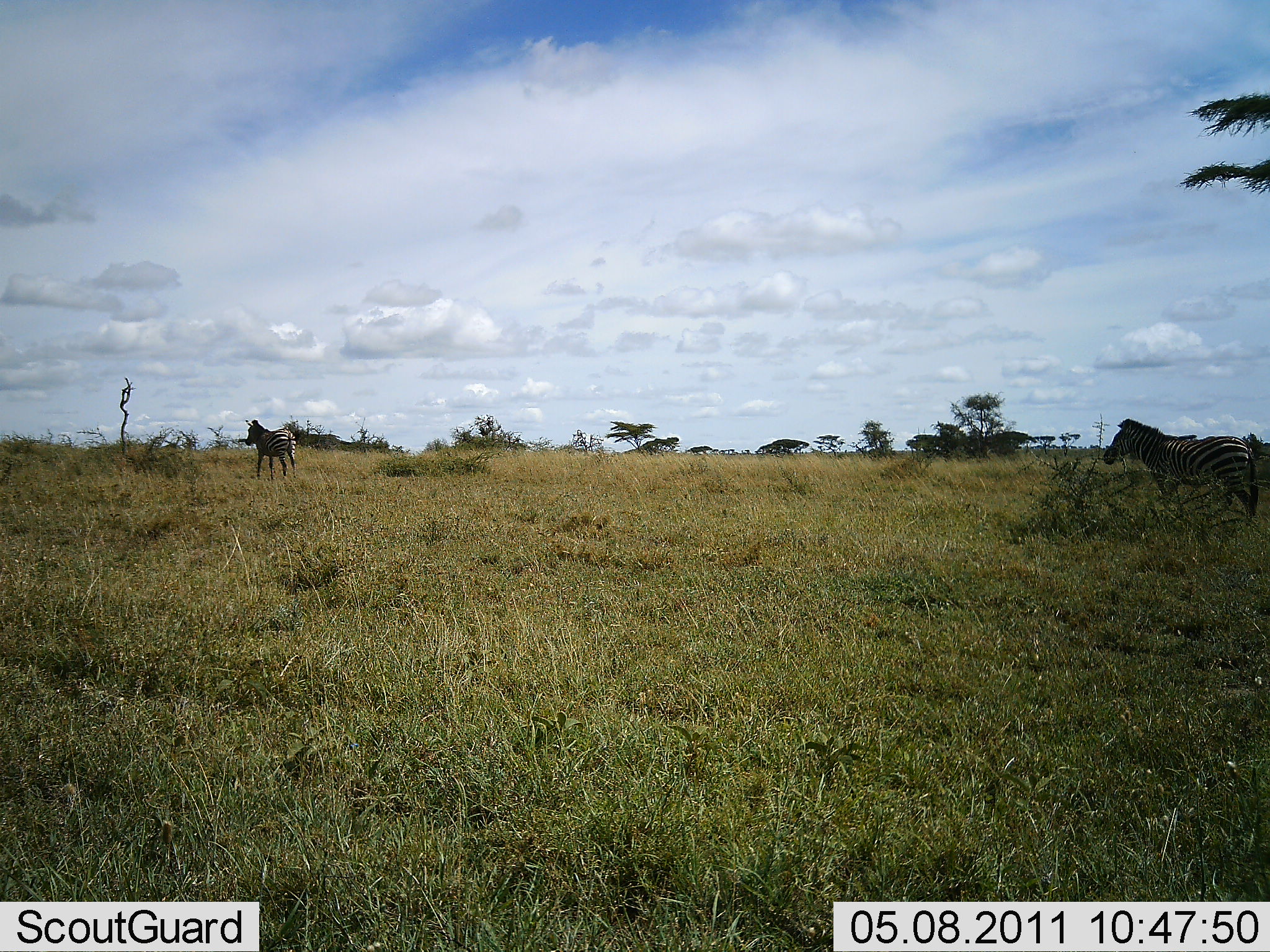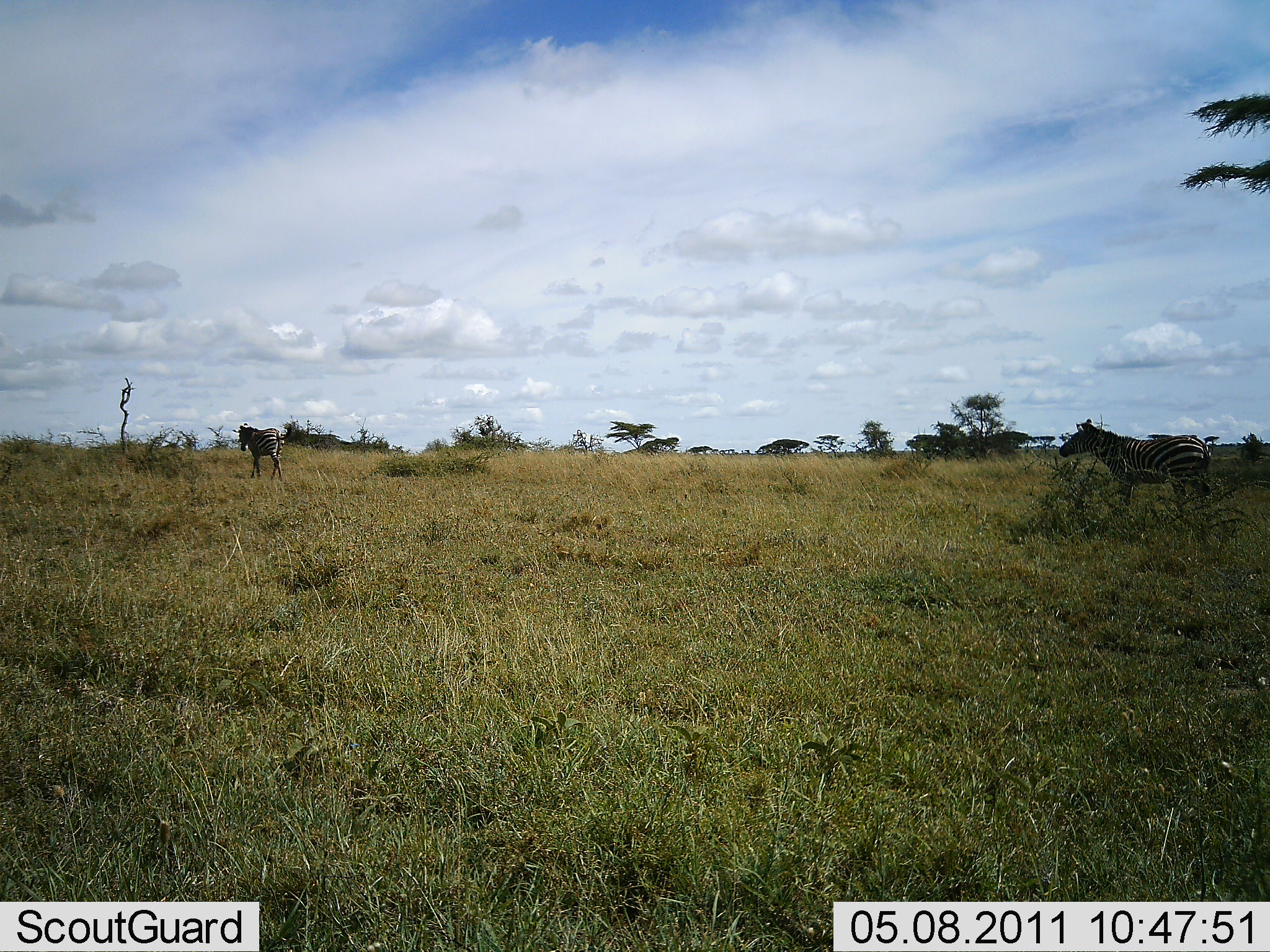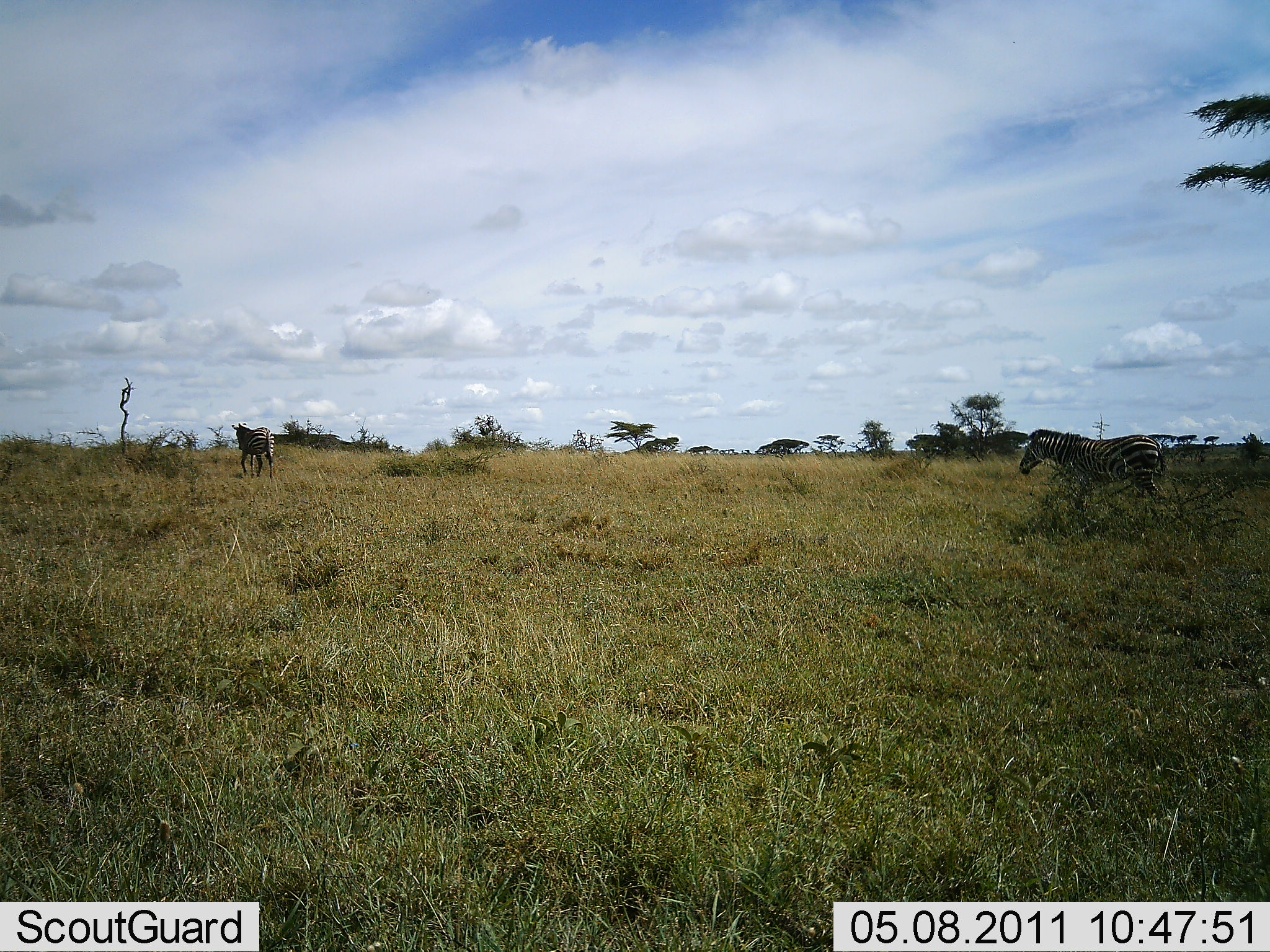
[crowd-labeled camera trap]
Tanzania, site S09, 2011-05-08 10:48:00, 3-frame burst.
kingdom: Animalia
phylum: Chordata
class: Mammalia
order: Perissodactyla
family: Equidae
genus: Equus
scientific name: Equus quagga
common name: plains zebra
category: zebra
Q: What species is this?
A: Zebra (plains zebra) (Equus quagga).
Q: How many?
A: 2.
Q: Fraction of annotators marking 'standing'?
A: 9%.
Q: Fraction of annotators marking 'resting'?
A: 0%.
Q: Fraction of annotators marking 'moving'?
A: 91%.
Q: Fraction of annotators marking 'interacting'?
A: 0%.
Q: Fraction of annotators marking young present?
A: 0%.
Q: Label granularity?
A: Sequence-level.